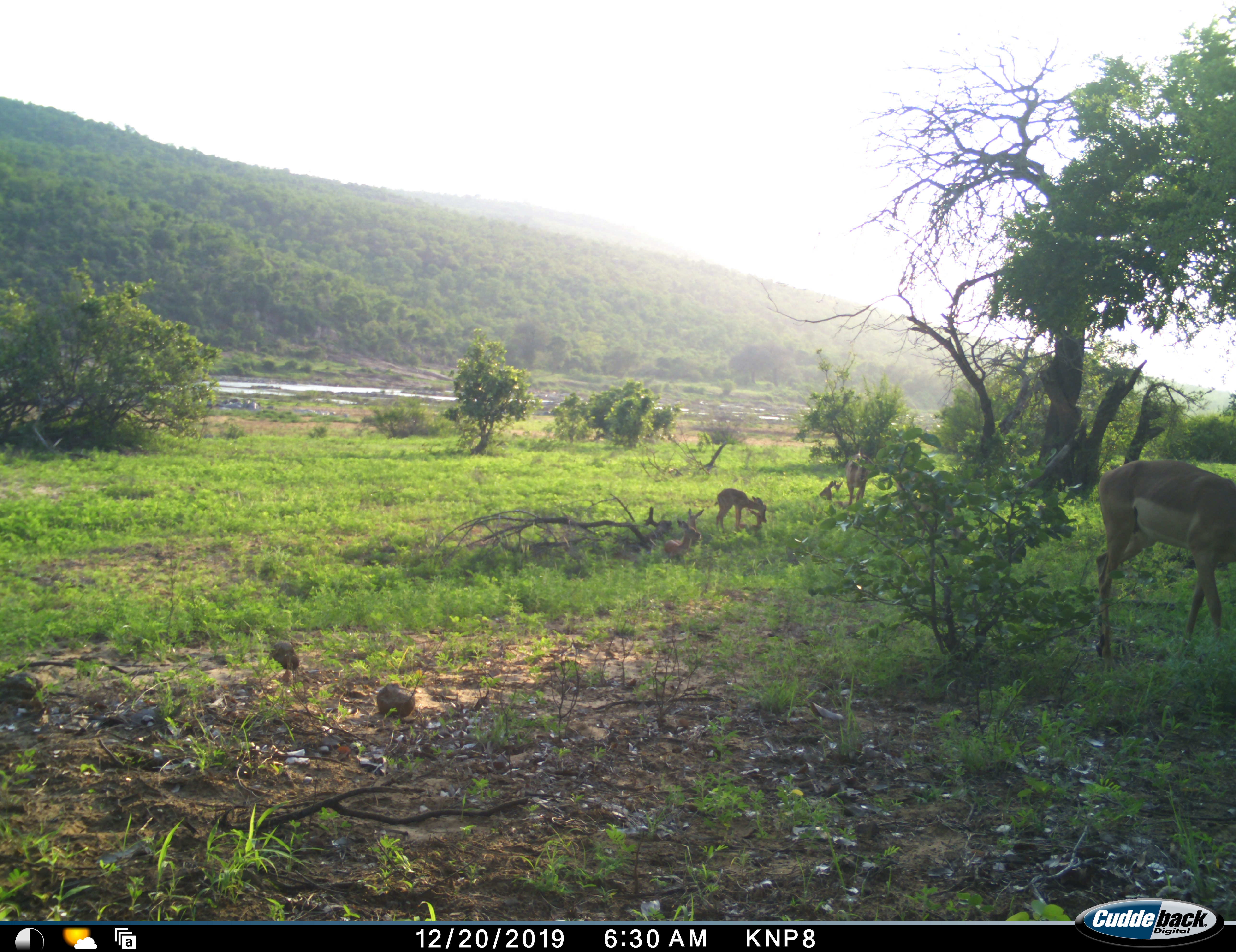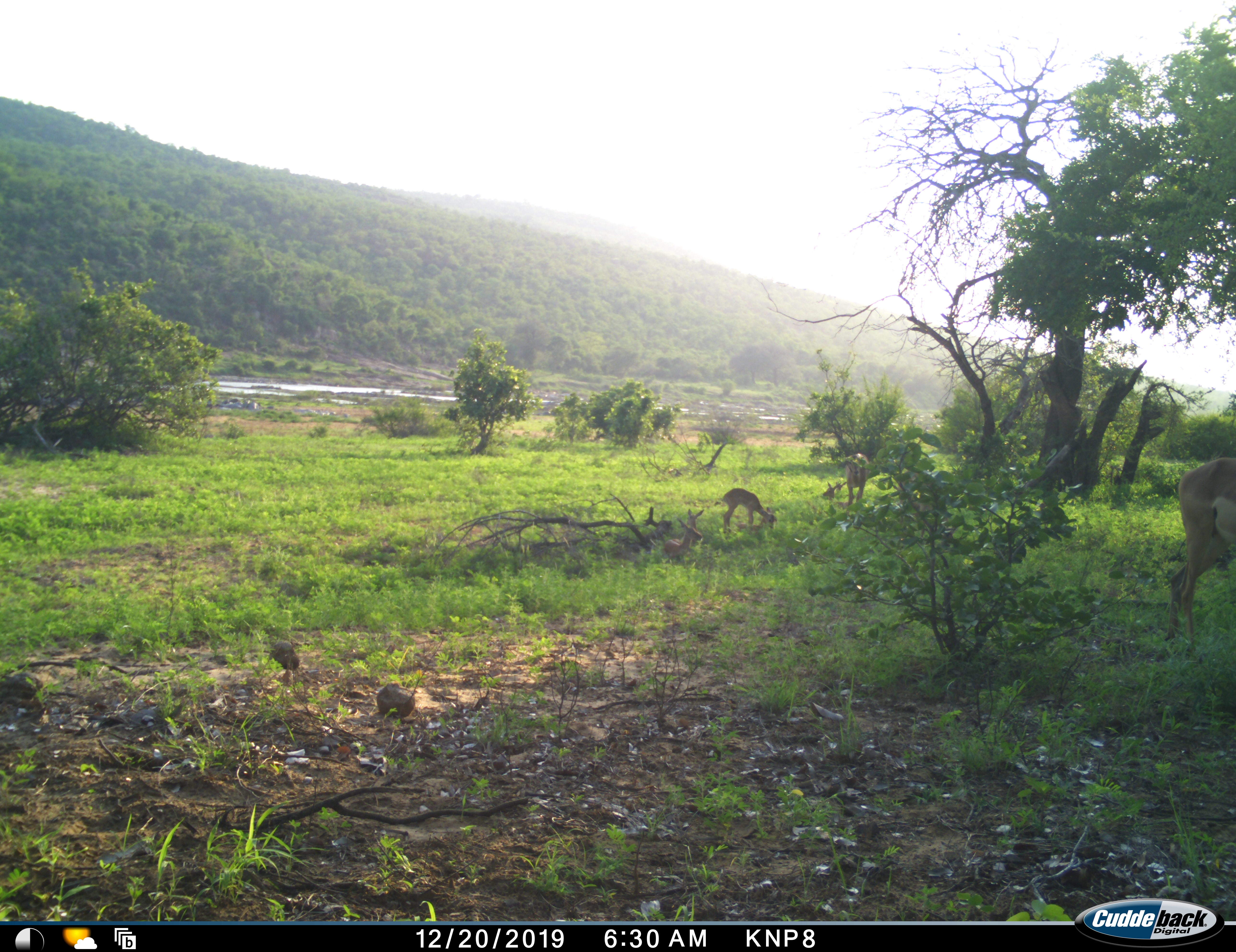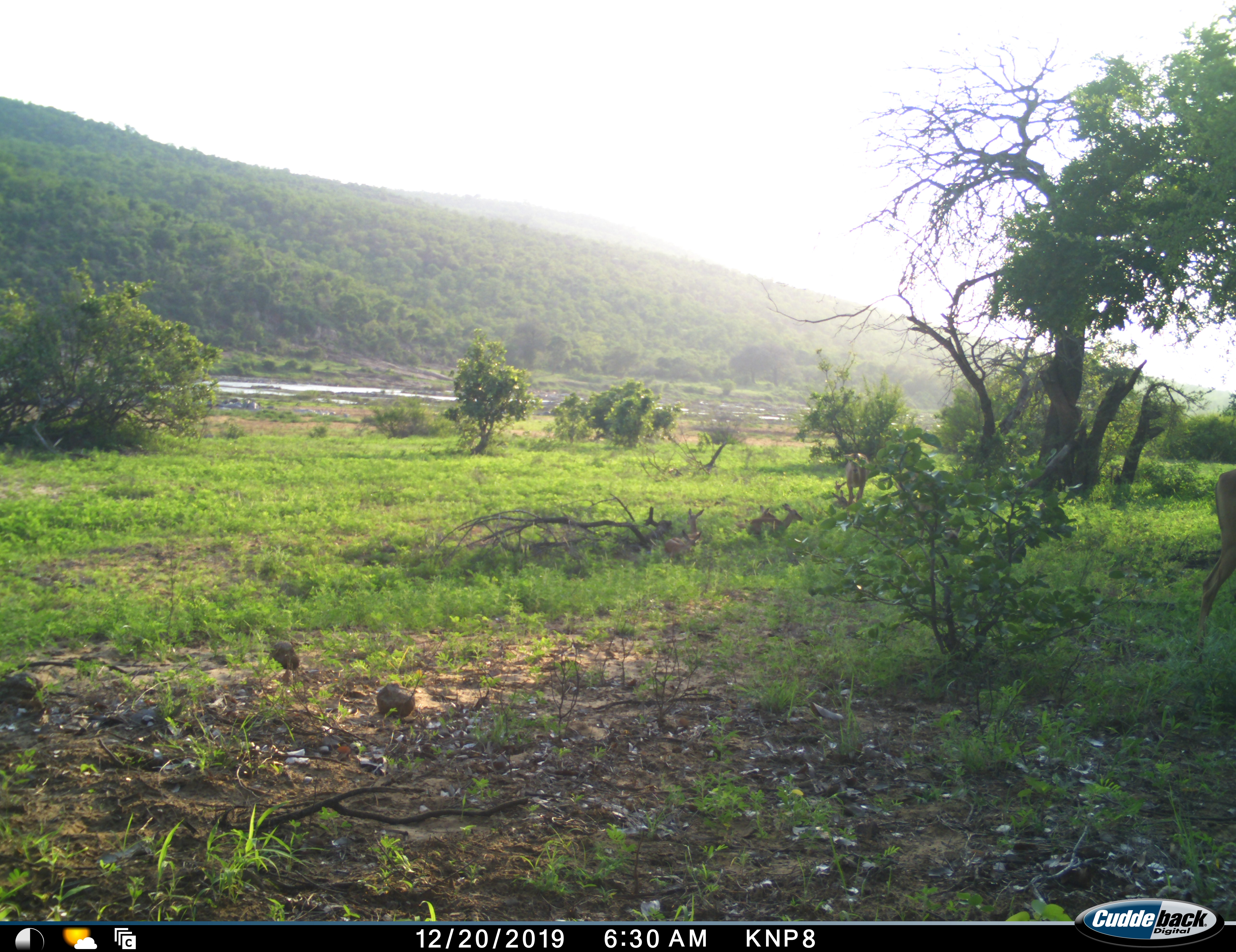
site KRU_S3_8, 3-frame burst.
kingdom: Animalia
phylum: Chordata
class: Mammalia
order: Artiodactyla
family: Bovidae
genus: Aepyceros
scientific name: Aepyceros melampus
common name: impala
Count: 5.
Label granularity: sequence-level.